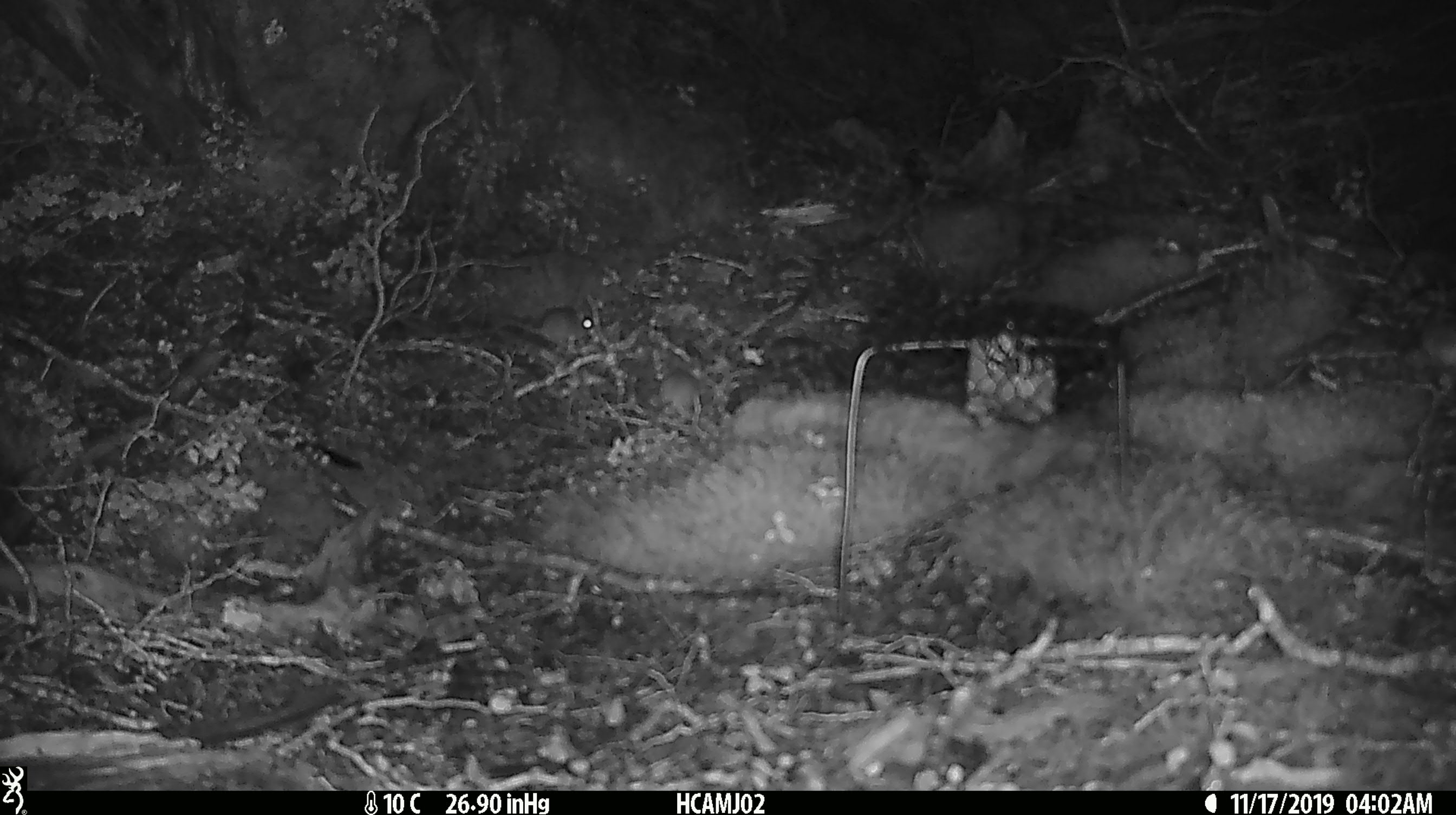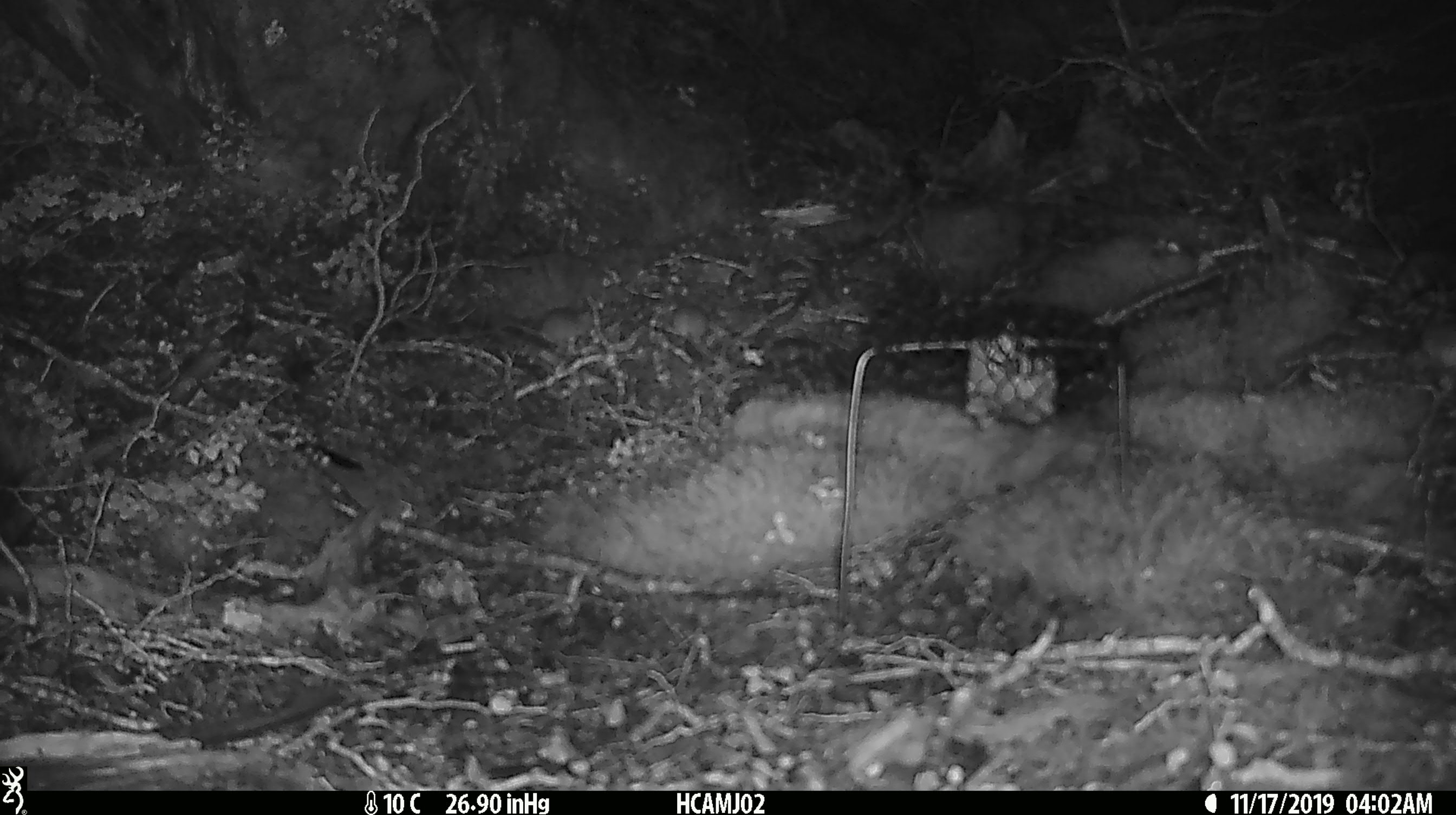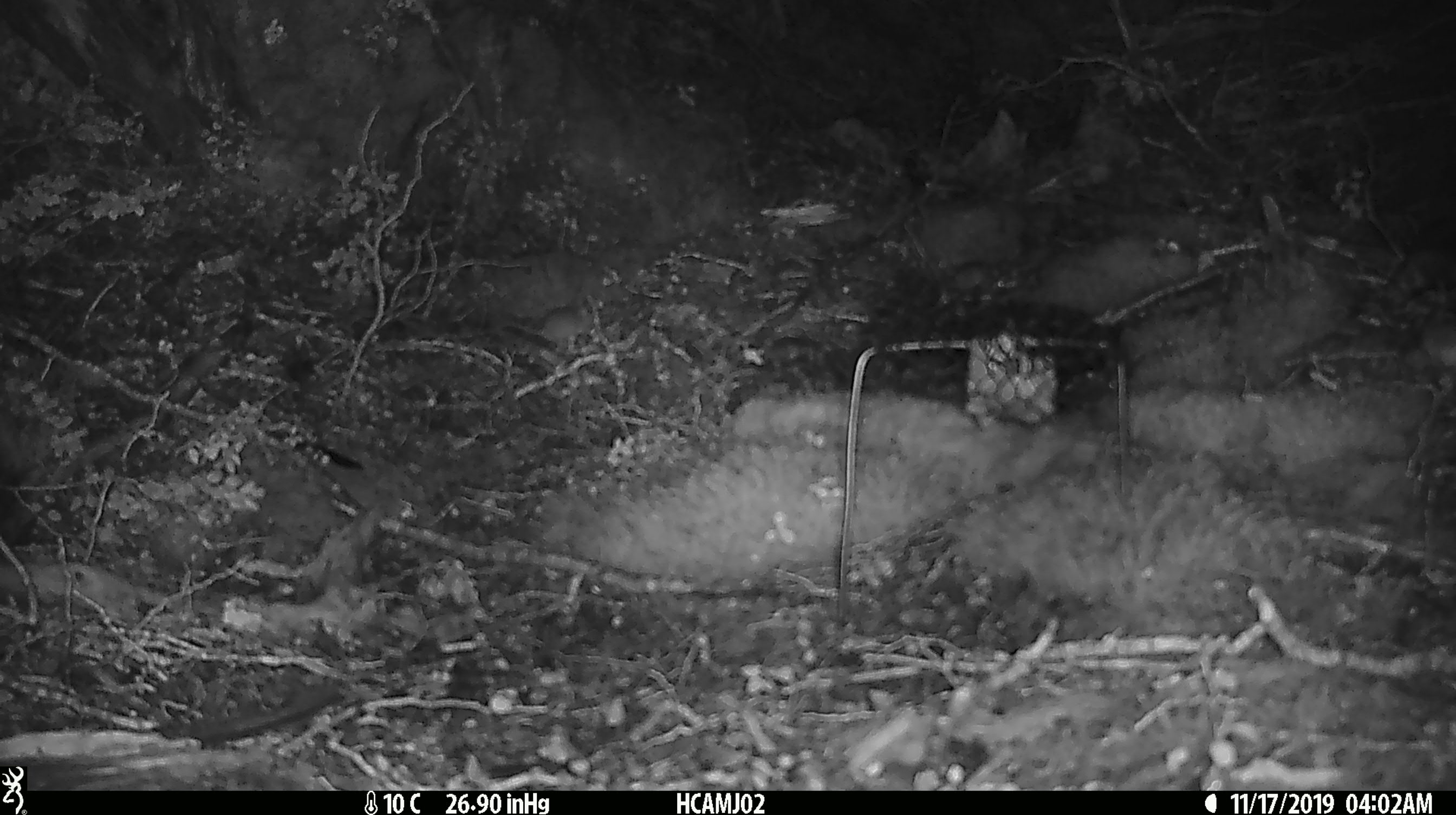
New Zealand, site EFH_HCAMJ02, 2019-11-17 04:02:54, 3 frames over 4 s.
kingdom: Animalia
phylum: Chordata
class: Mammalia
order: Rodentia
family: Muridae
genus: Mus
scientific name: Mus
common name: mouse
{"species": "mouse (Mus)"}